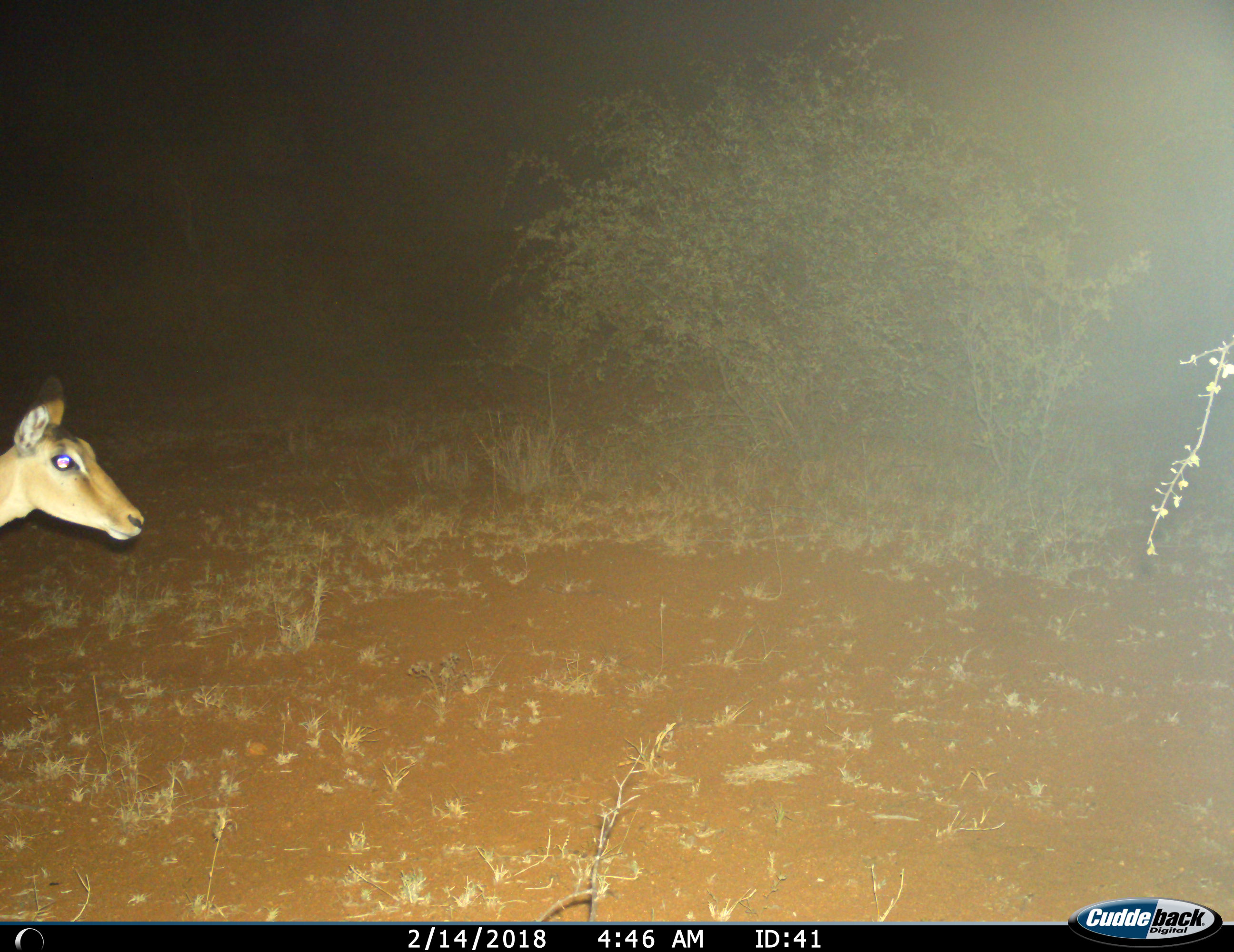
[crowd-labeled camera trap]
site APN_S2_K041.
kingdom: Animalia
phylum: Chordata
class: Mammalia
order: Artiodactyla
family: Bovidae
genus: Aepyceros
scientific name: Aepyceros melampus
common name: impala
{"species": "impala (Aepyceros melampus)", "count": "1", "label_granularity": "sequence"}